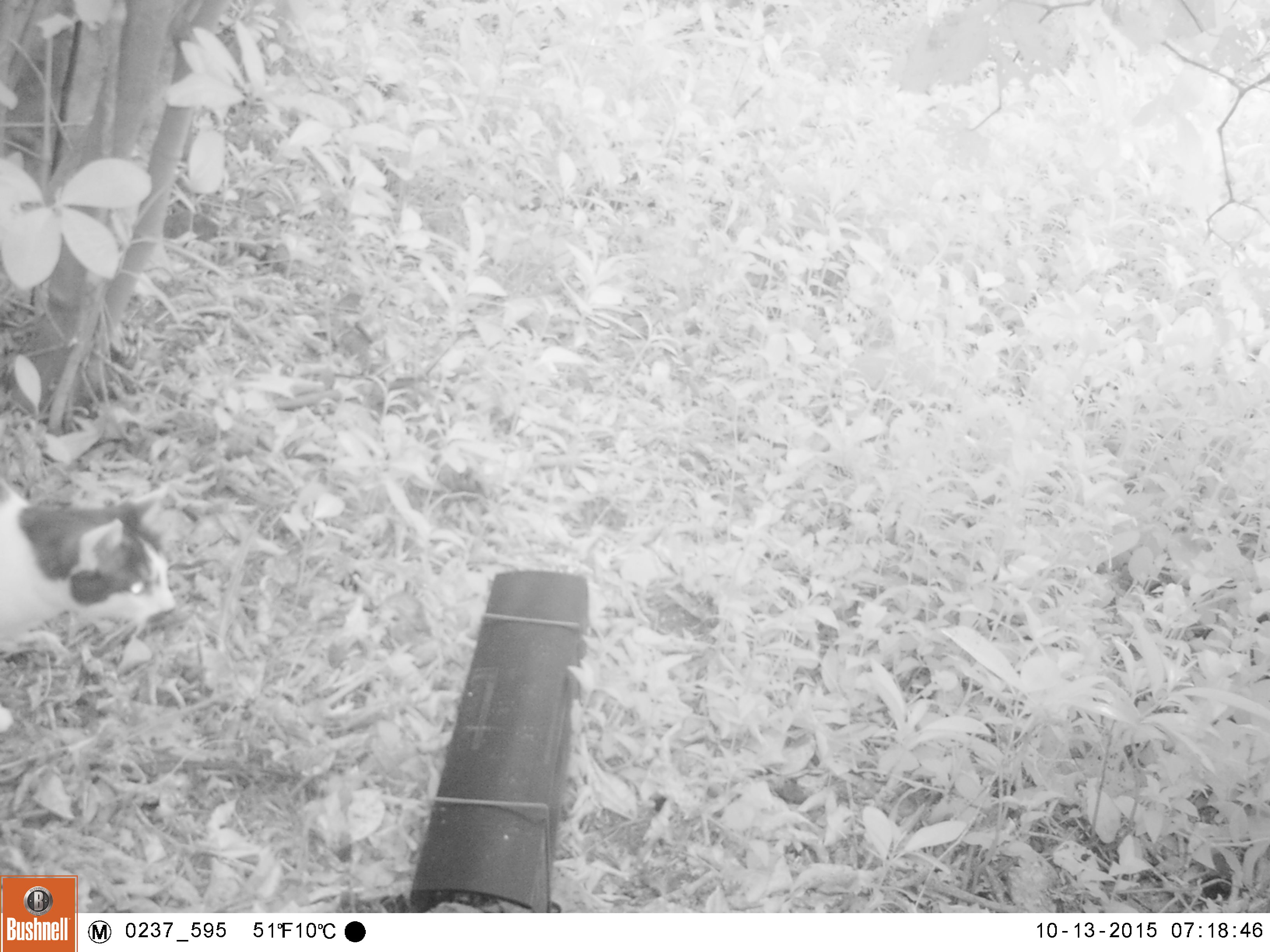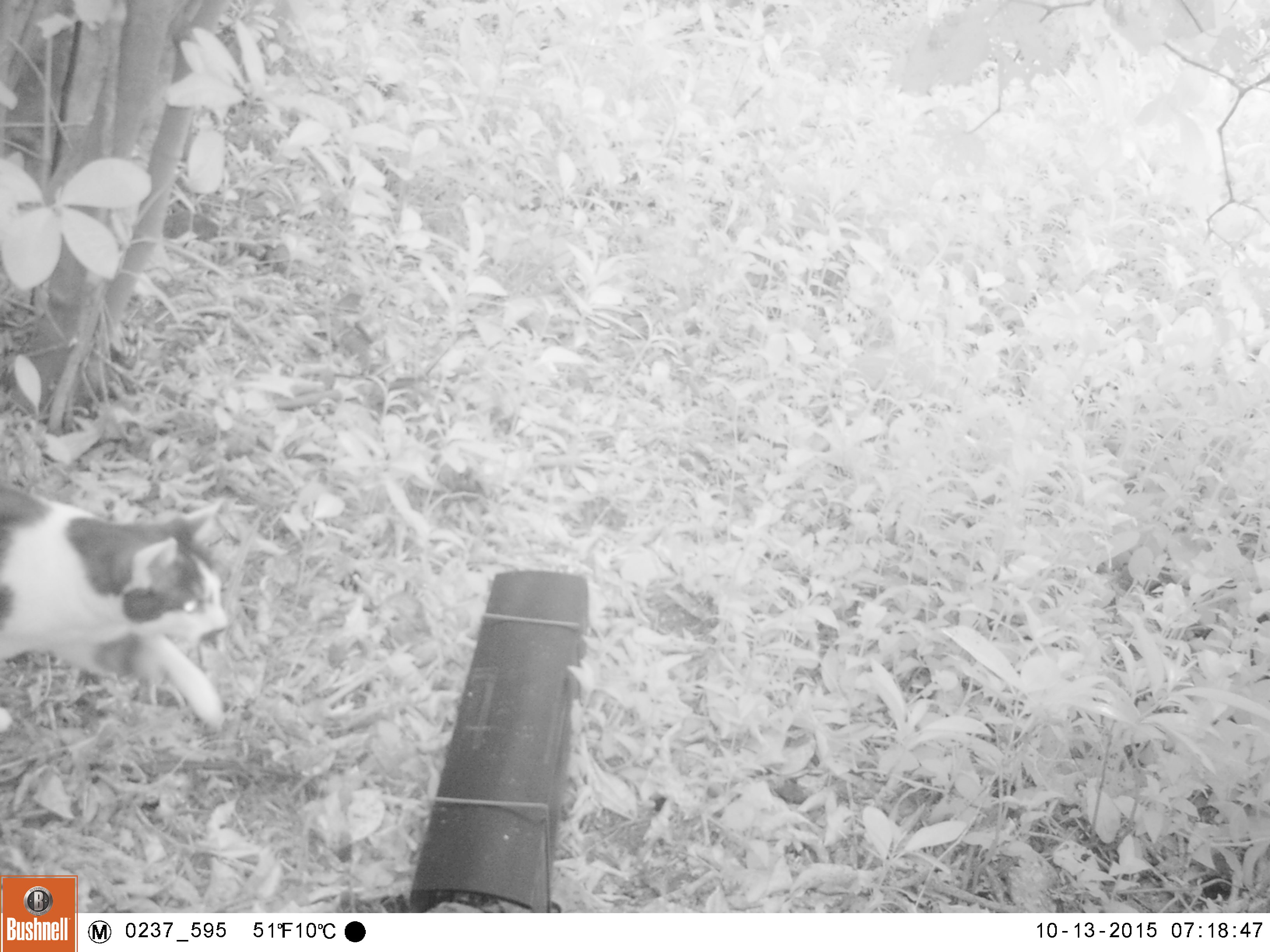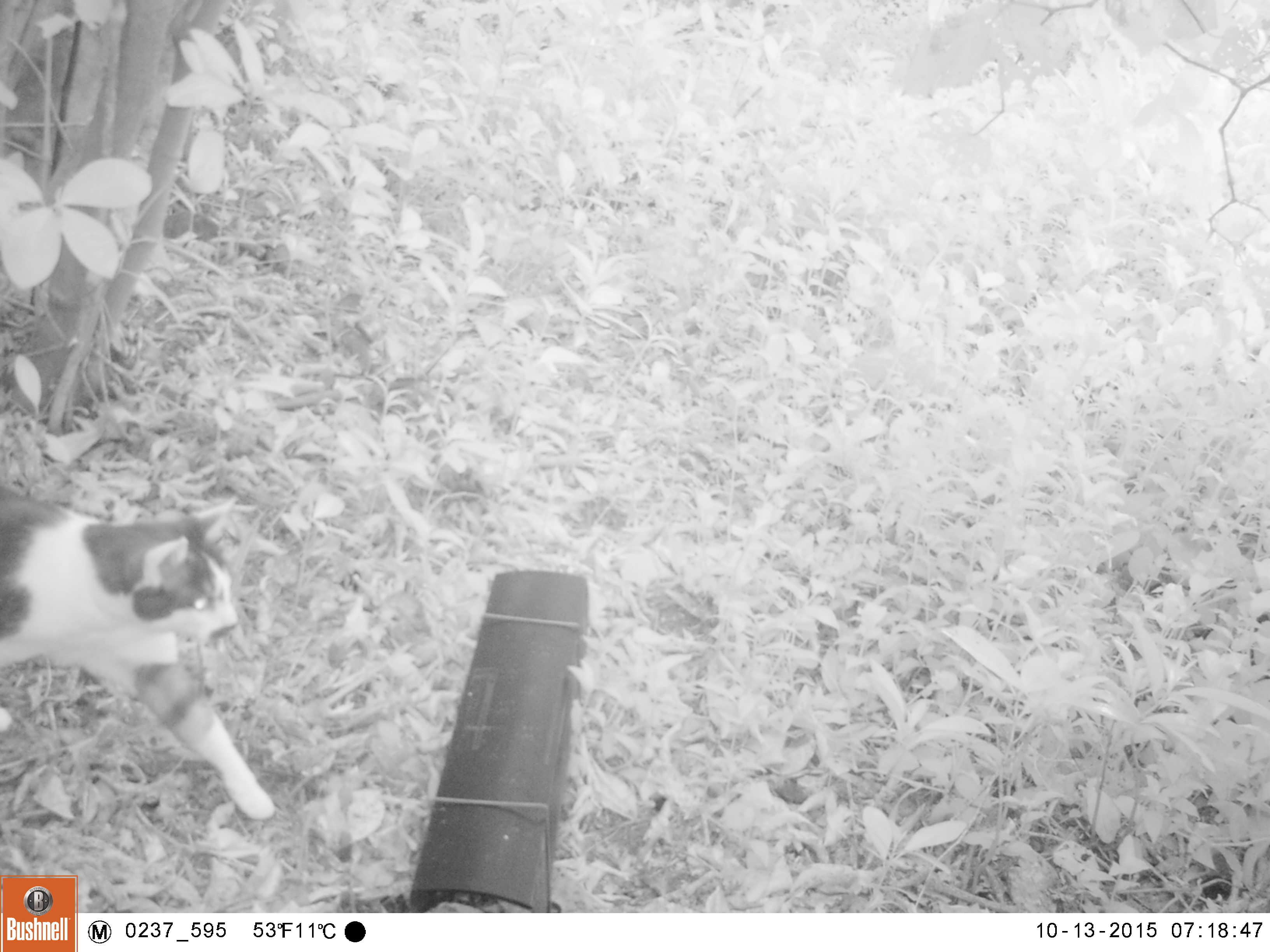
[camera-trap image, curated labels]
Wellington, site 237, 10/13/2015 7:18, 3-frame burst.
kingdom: Animalia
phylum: Chordata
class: Mammalia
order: Carnivora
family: Felidae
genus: Felis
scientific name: Felis catus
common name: cat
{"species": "cat (Felis catus)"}